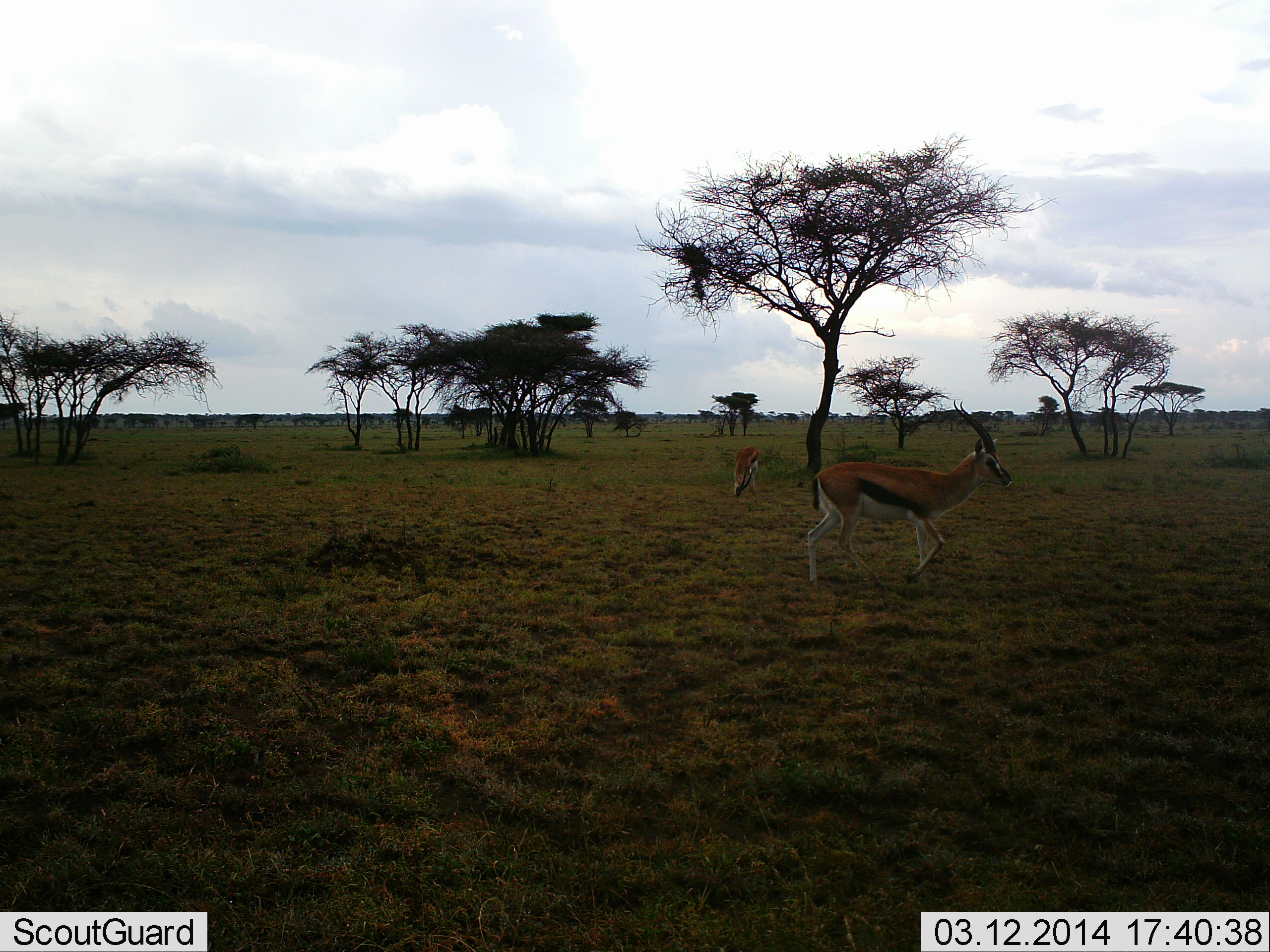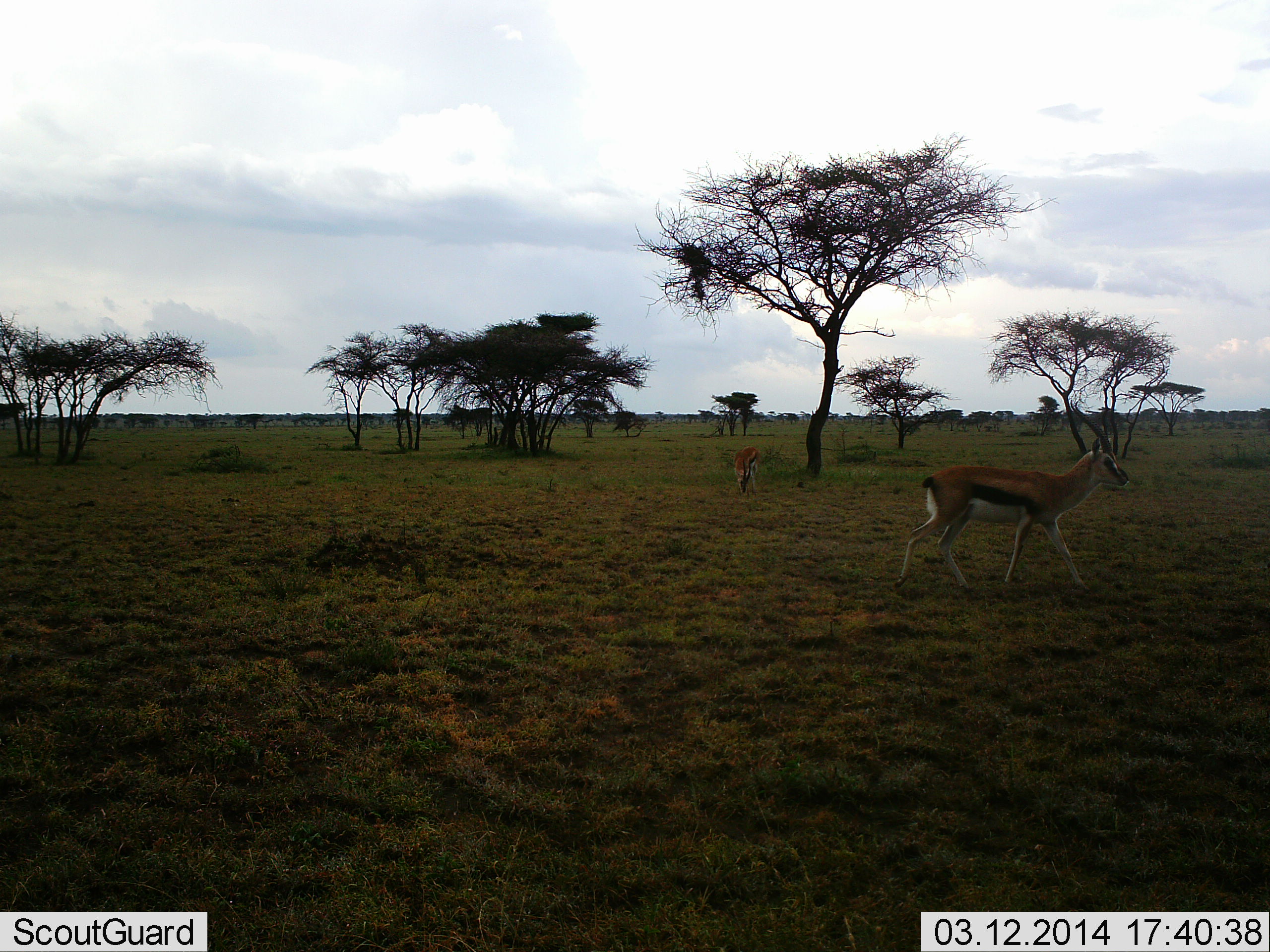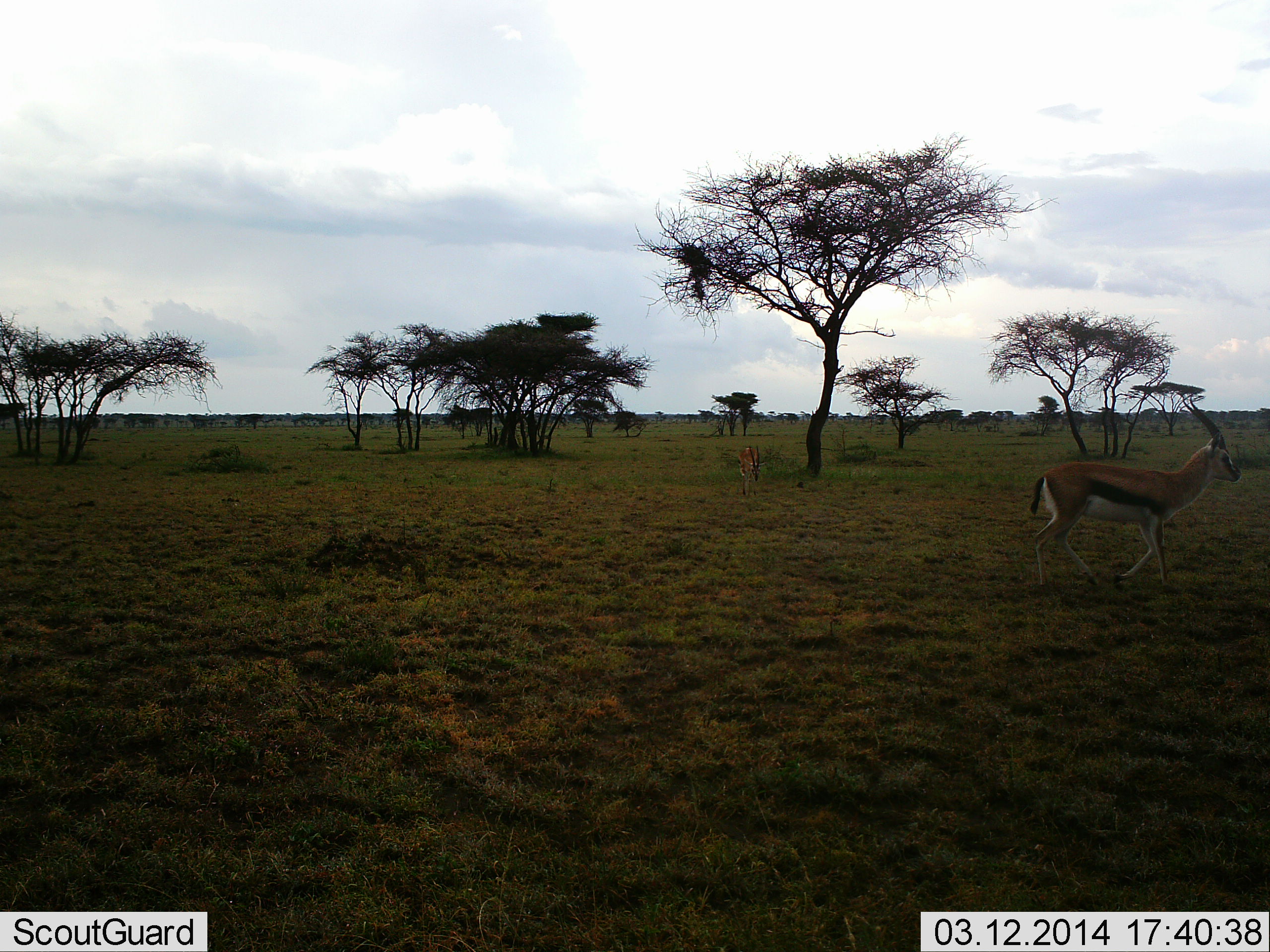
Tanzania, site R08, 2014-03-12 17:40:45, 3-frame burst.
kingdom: Animalia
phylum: Chordata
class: Mammalia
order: Artiodactyla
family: Bovidae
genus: Eudorcas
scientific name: Eudorcas thomsonii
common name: thomson's gazelle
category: gazellethomsons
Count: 2.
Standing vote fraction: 40%.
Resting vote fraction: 0%.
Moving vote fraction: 70%.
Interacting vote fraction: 0%.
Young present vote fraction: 0%.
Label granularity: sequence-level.